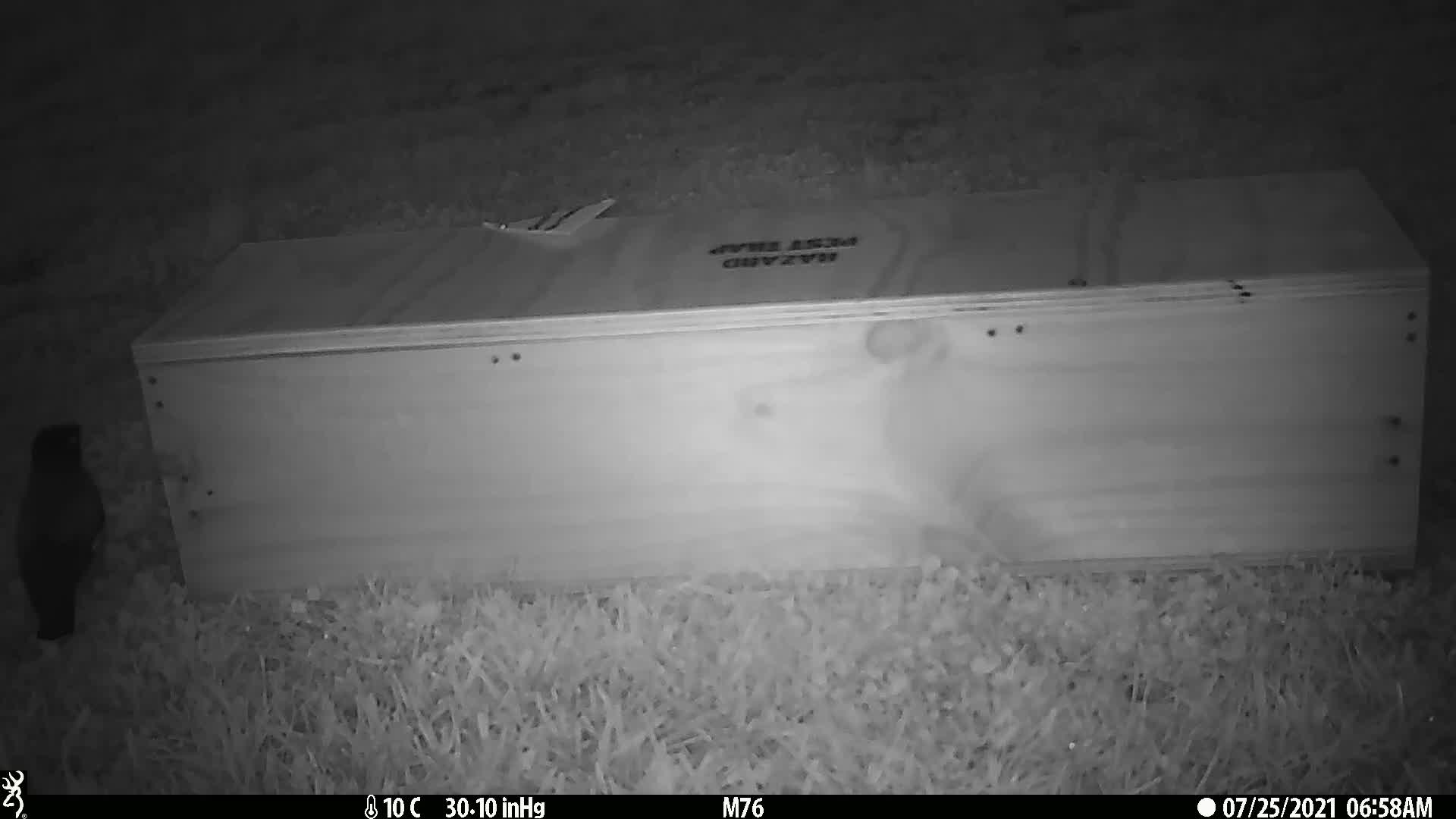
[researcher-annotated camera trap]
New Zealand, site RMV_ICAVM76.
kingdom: Animalia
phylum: Chordata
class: Aves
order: Passeriformes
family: Sturnidae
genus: Acridotheres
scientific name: Acridotheres tristis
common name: common myna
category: myna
Myna (common myna) (Acridotheres tristis).